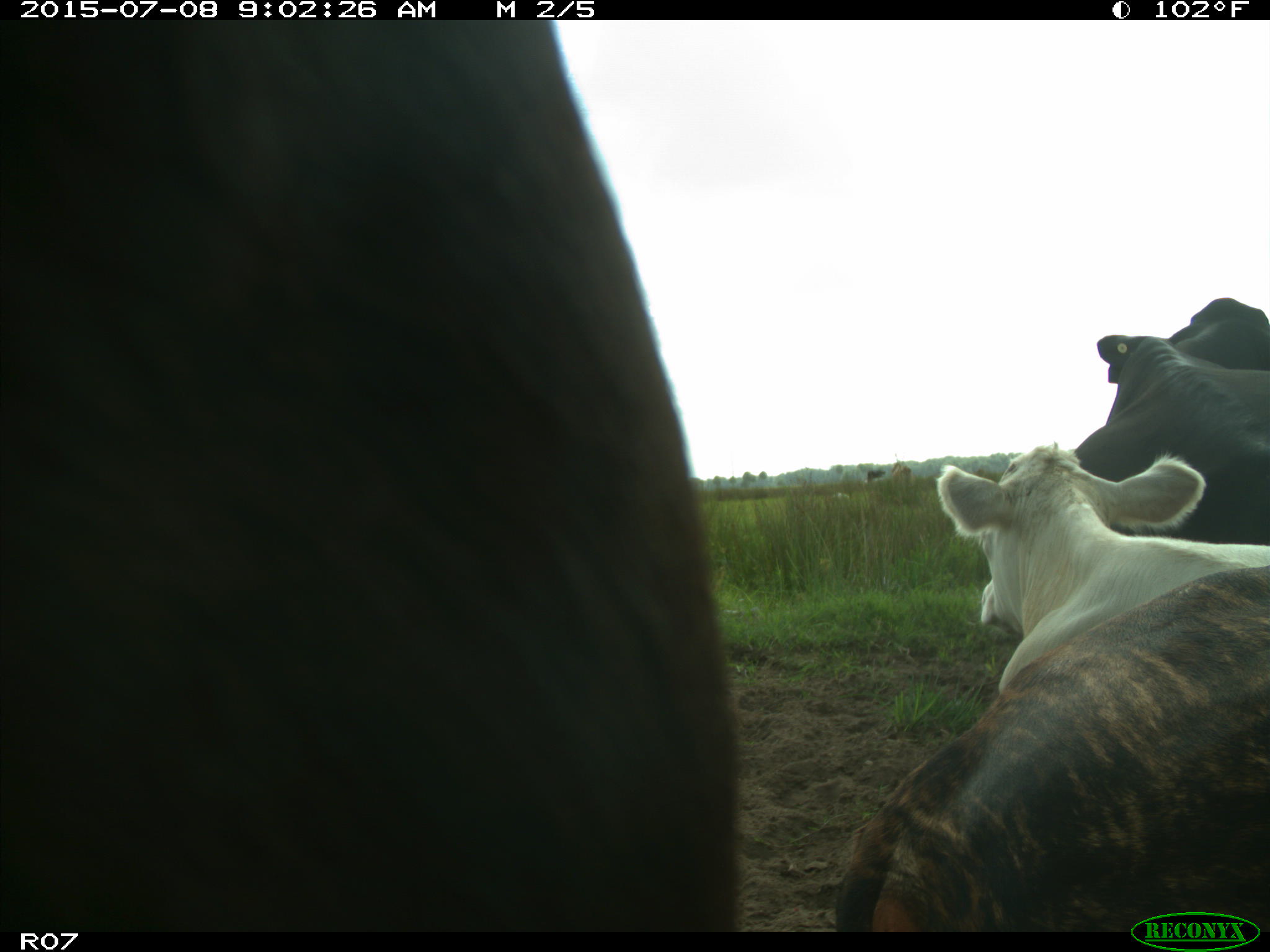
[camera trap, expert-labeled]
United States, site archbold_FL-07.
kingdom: Animalia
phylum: Chordata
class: Mammalia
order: Artiodactyla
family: Bovidae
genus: Bos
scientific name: Bos taurus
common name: domestic cow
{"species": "Bos taurus (domestic cow)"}